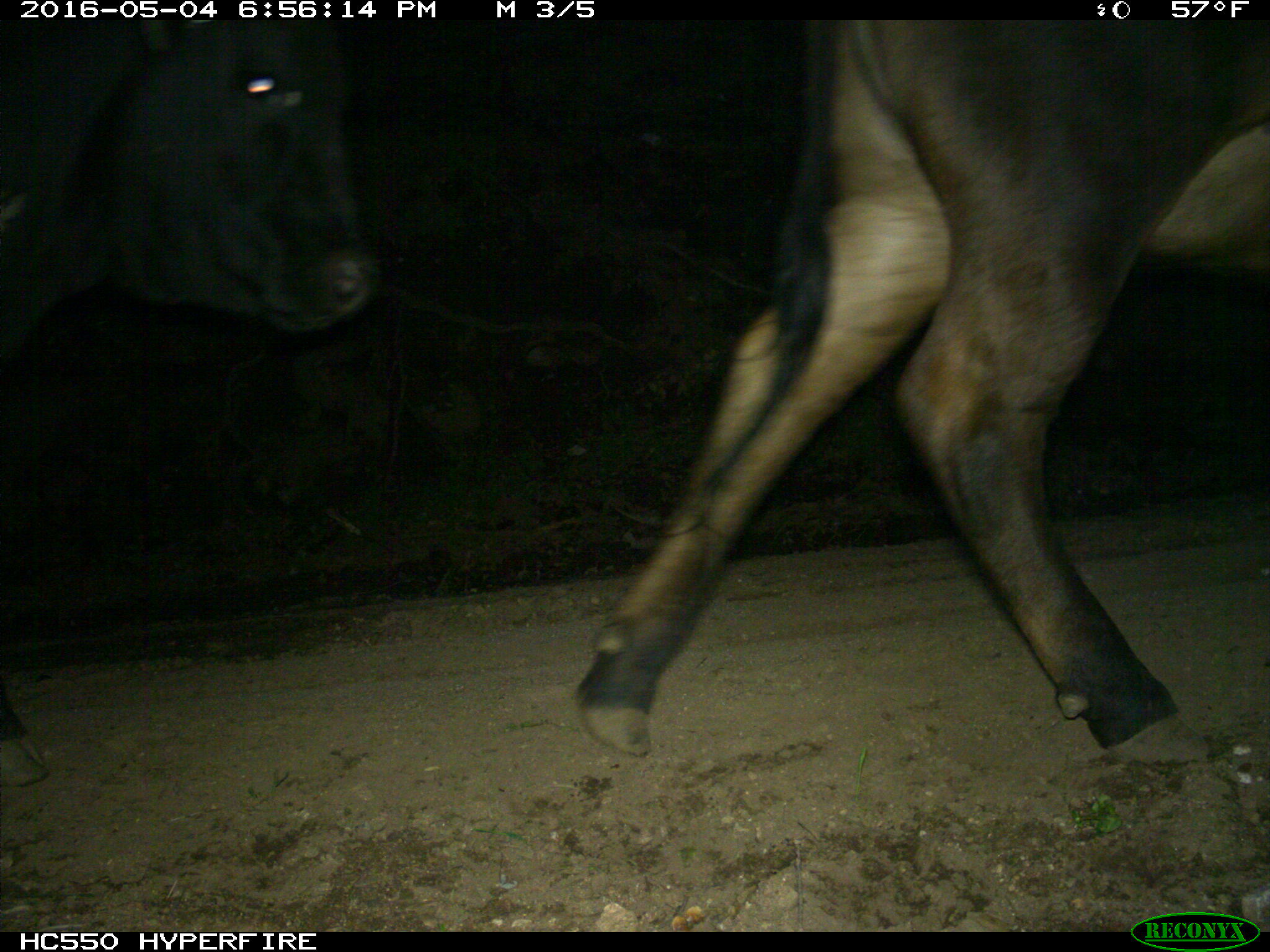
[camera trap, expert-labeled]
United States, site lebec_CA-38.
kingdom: Animalia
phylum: Chordata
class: Mammalia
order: Artiodactyla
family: Bovidae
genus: Bos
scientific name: Bos taurus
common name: domestic cow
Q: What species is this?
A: Bos taurus (domestic cow).